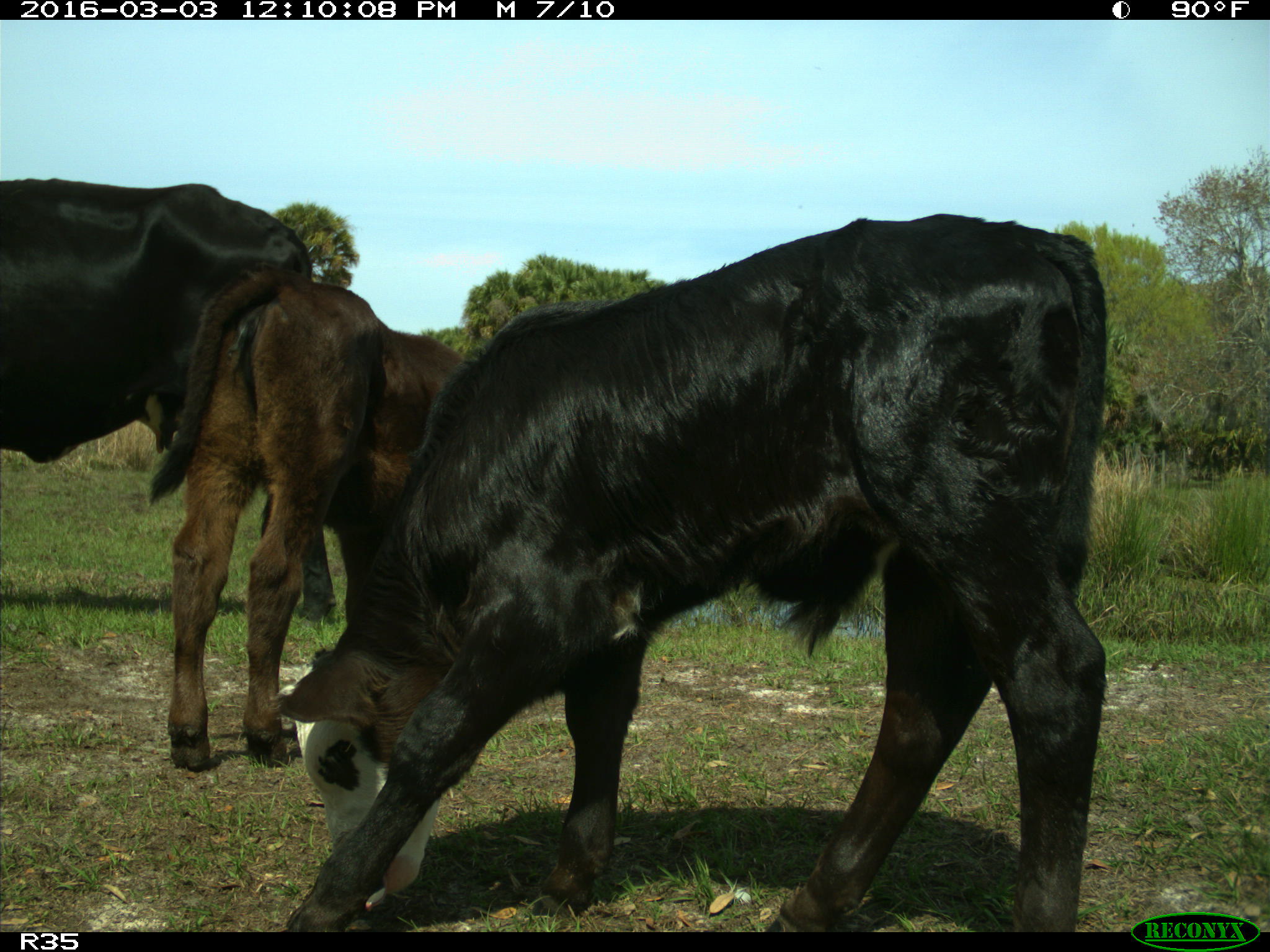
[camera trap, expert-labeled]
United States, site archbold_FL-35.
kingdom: Animalia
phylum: Chordata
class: Mammalia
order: Artiodactyla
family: Bovidae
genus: Bos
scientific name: Bos taurus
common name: domestic cow